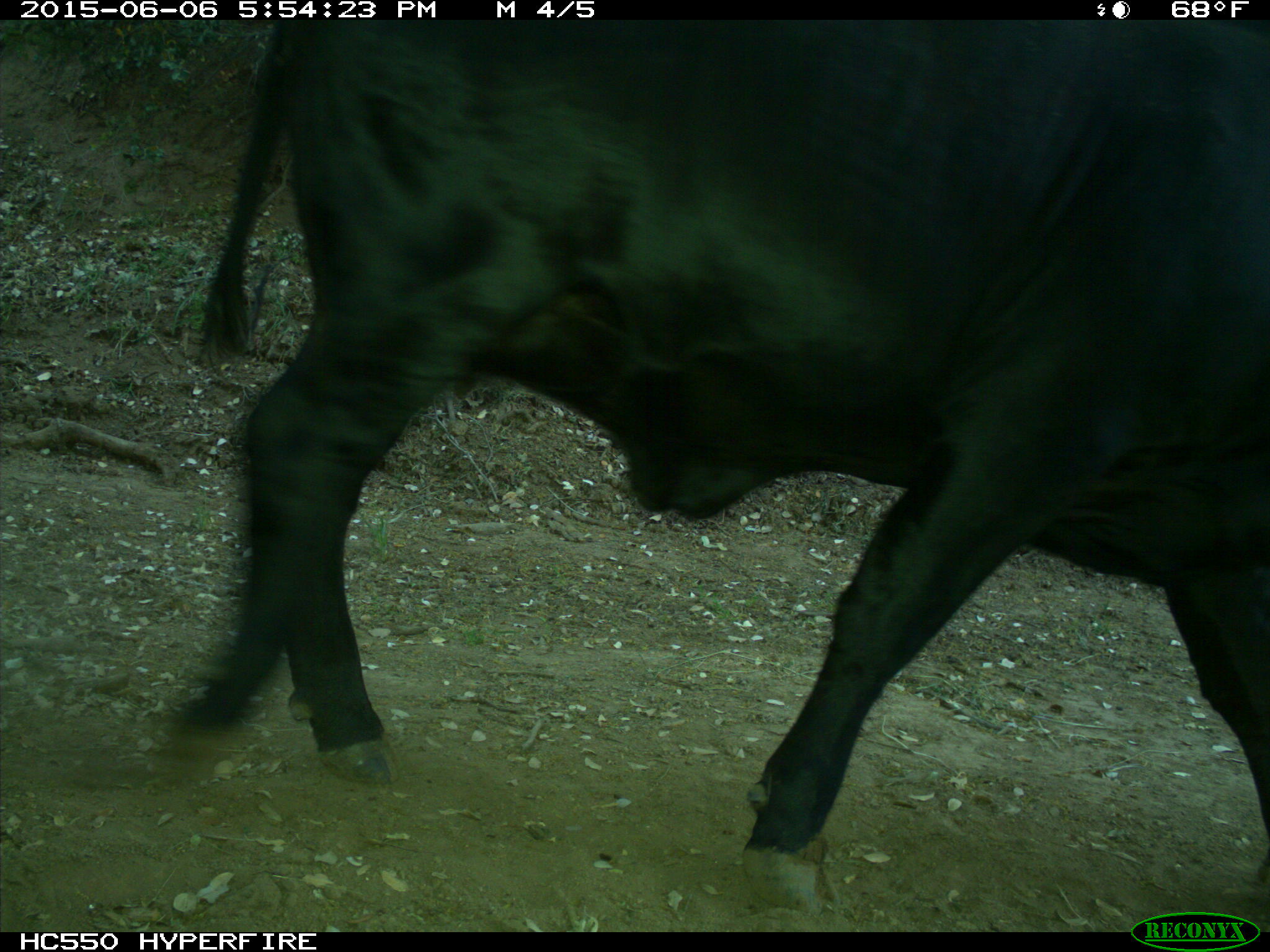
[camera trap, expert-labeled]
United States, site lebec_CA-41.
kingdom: Animalia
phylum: Chordata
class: Mammalia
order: Artiodactyla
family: Bovidae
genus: Bos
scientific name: Bos taurus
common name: domestic cow